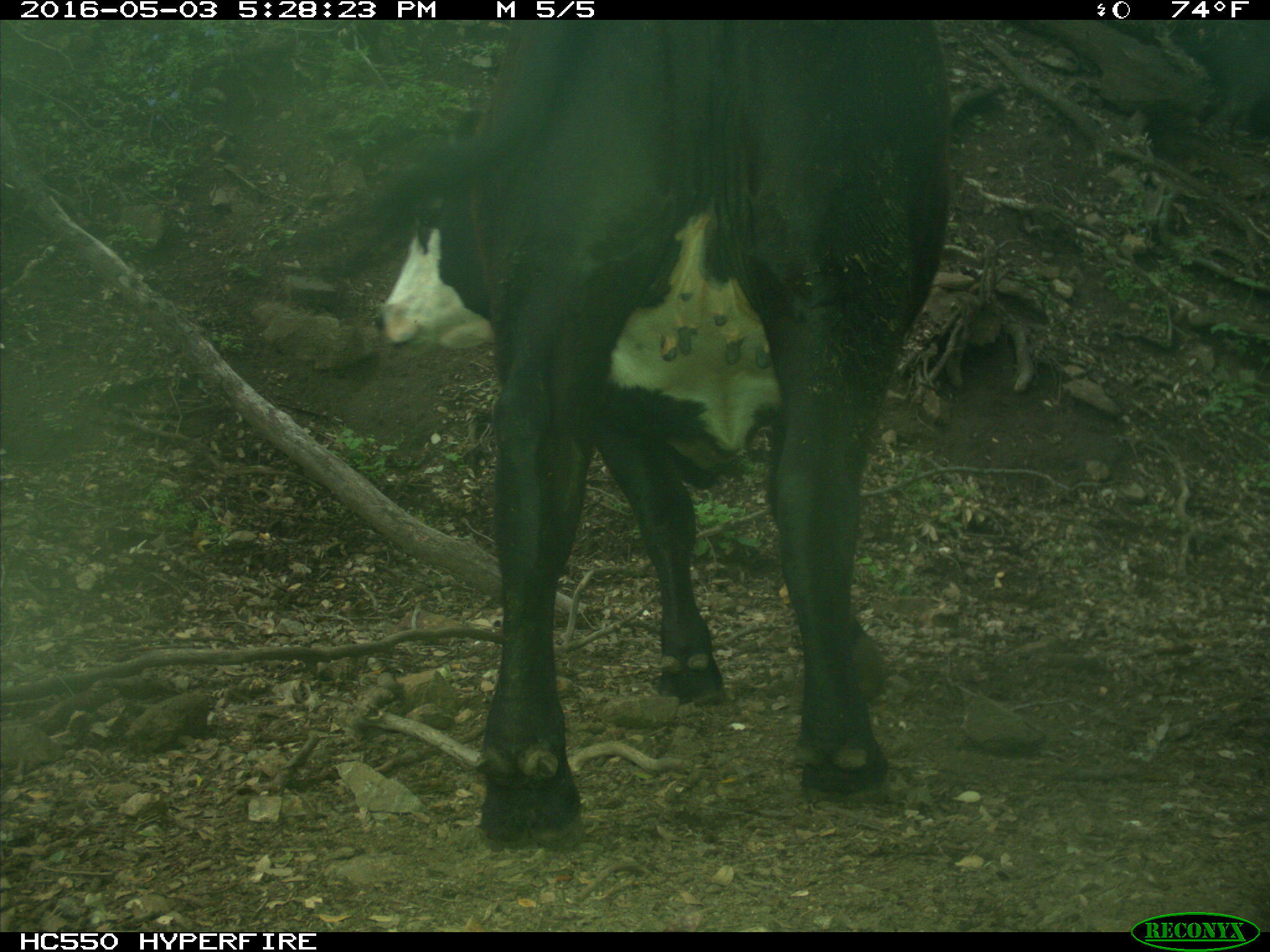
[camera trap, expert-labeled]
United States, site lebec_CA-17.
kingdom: Animalia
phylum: Chordata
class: Mammalia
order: Artiodactyla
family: Bovidae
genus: Bos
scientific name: Bos taurus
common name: domestic cow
Bos taurus (domestic cow).